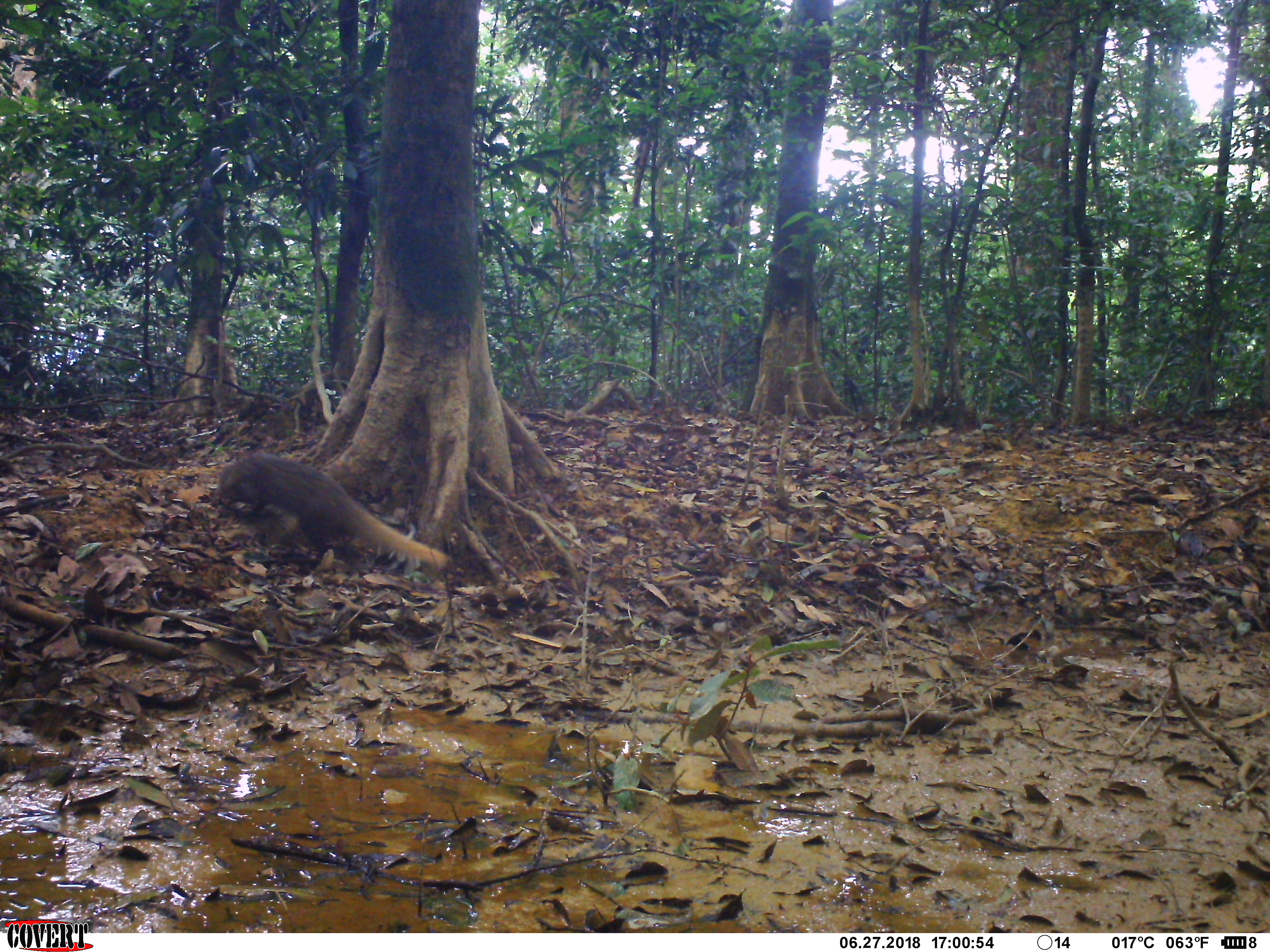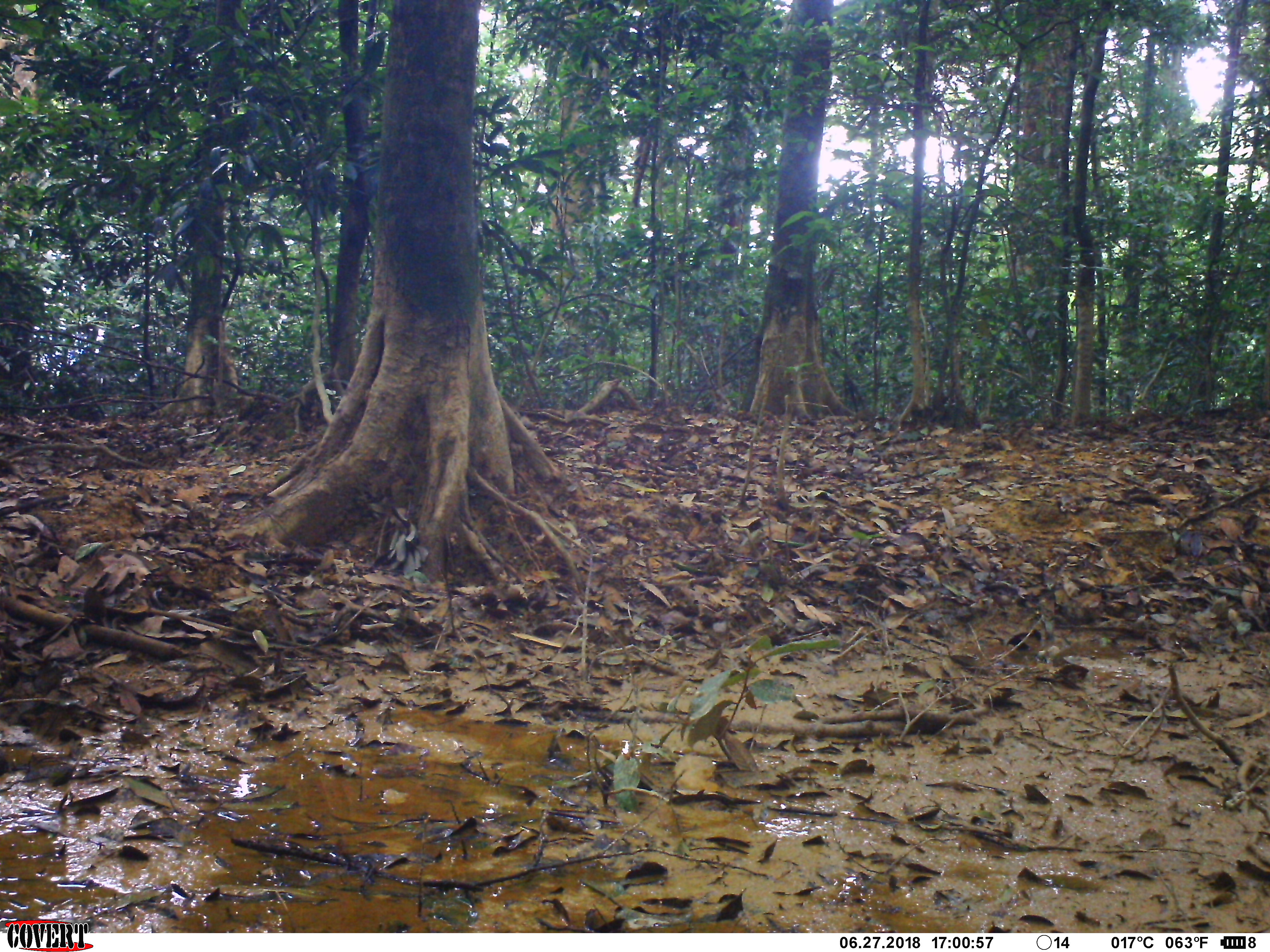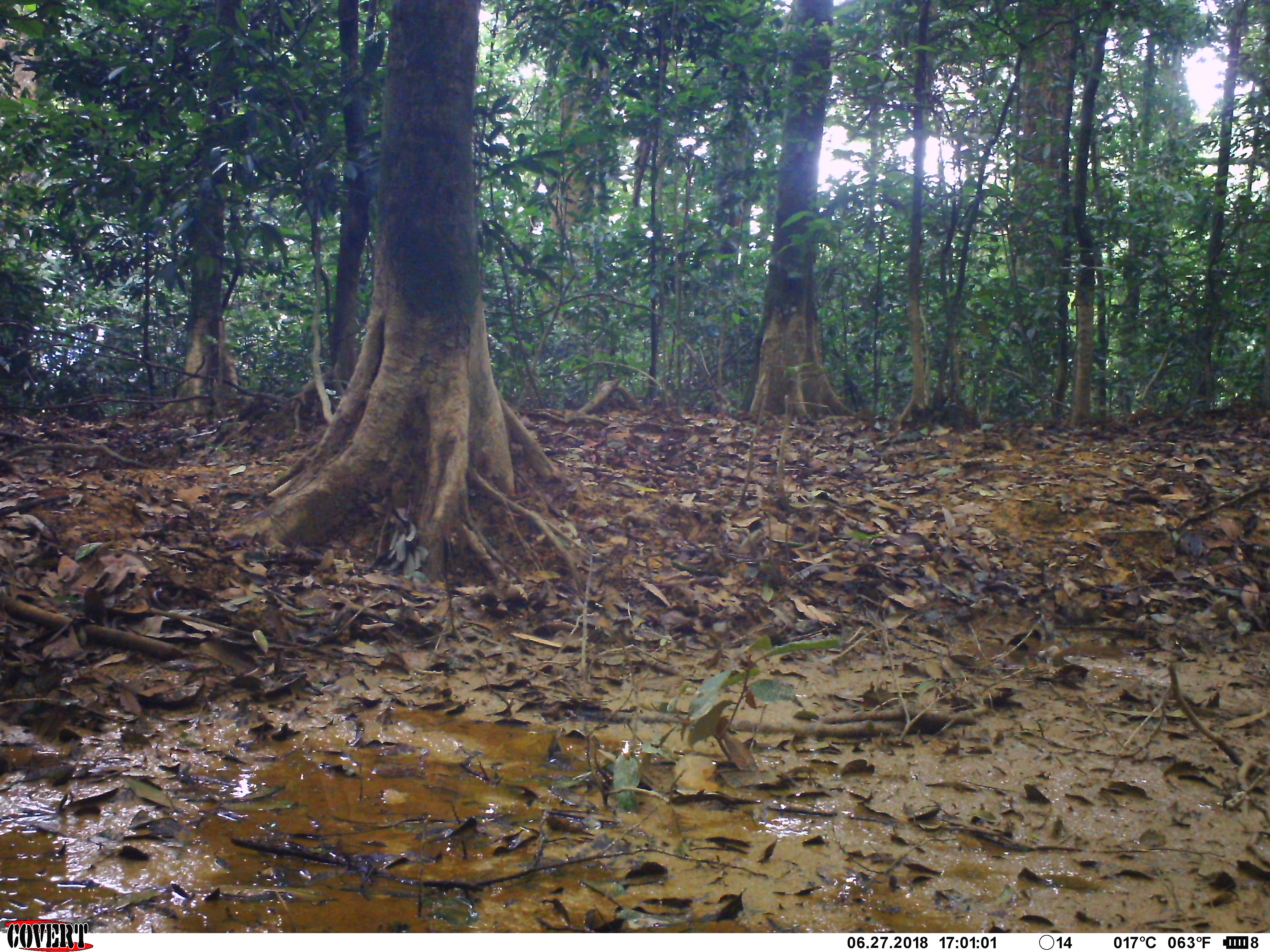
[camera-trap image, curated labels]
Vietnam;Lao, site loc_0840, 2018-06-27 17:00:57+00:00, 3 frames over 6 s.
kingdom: Animalia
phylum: Chordata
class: Mammalia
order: Carnivora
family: Herpestidae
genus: Urva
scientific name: Urva urva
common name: crab-eating mongoose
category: crab eating mongoose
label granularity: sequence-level